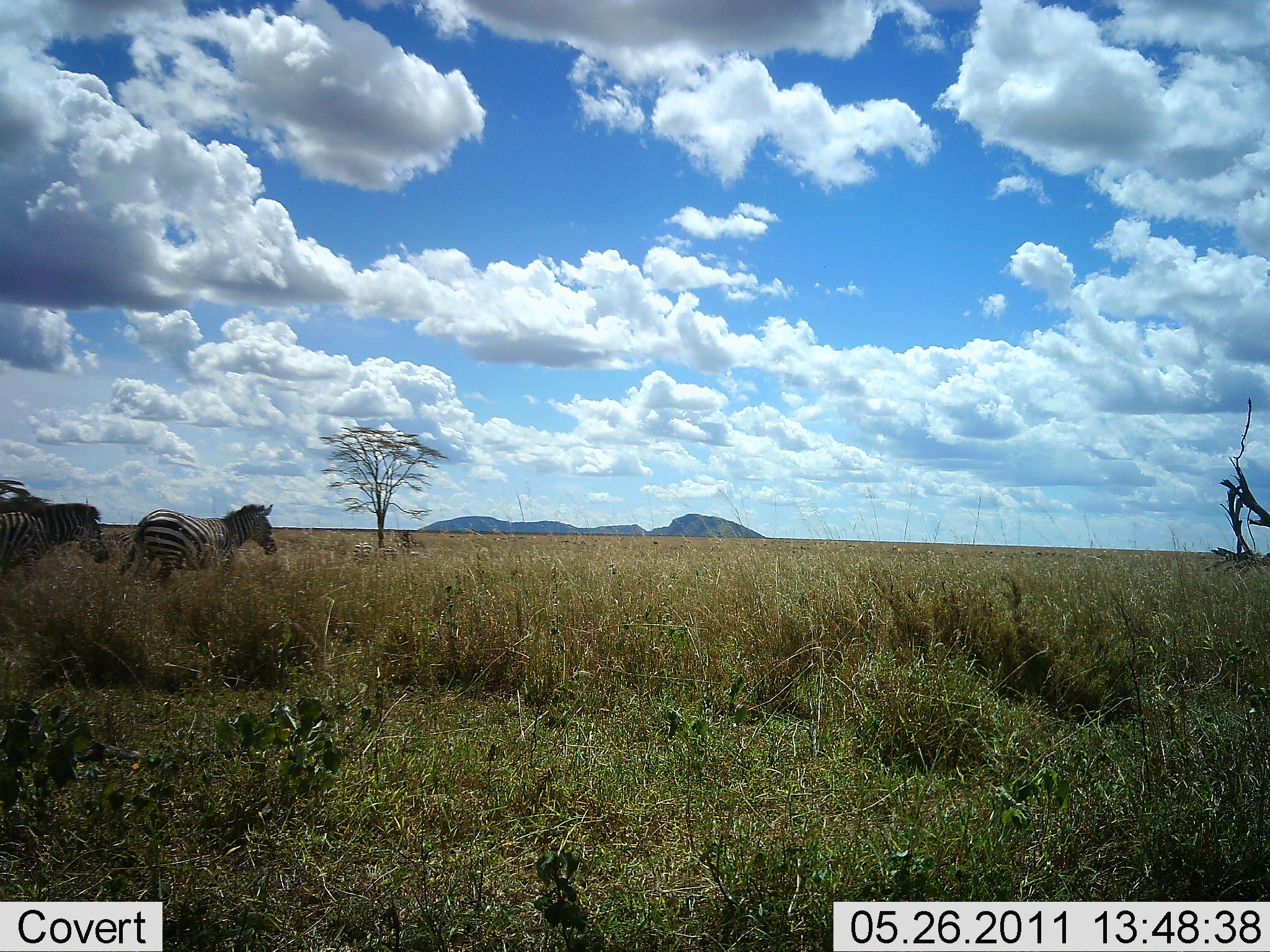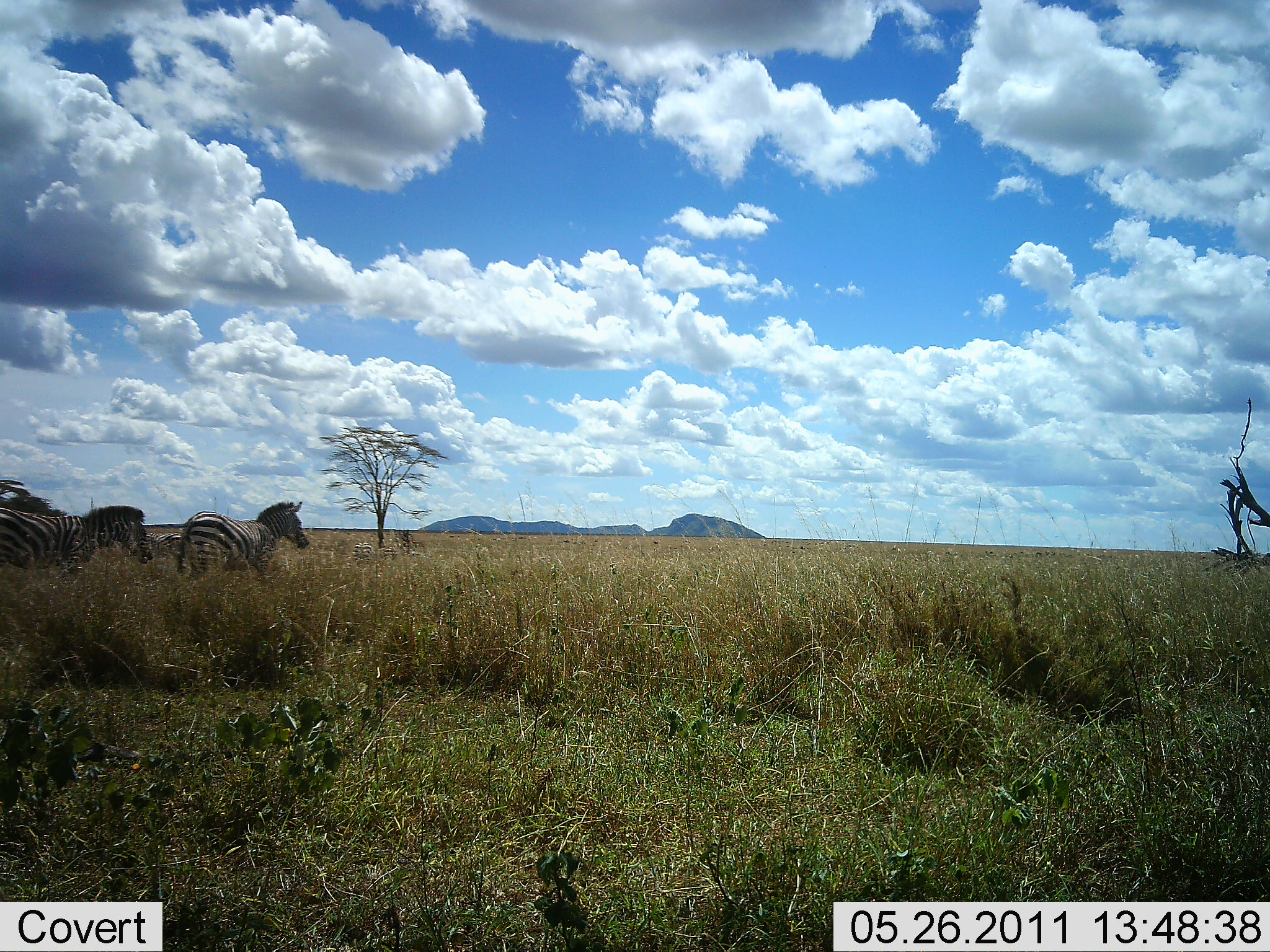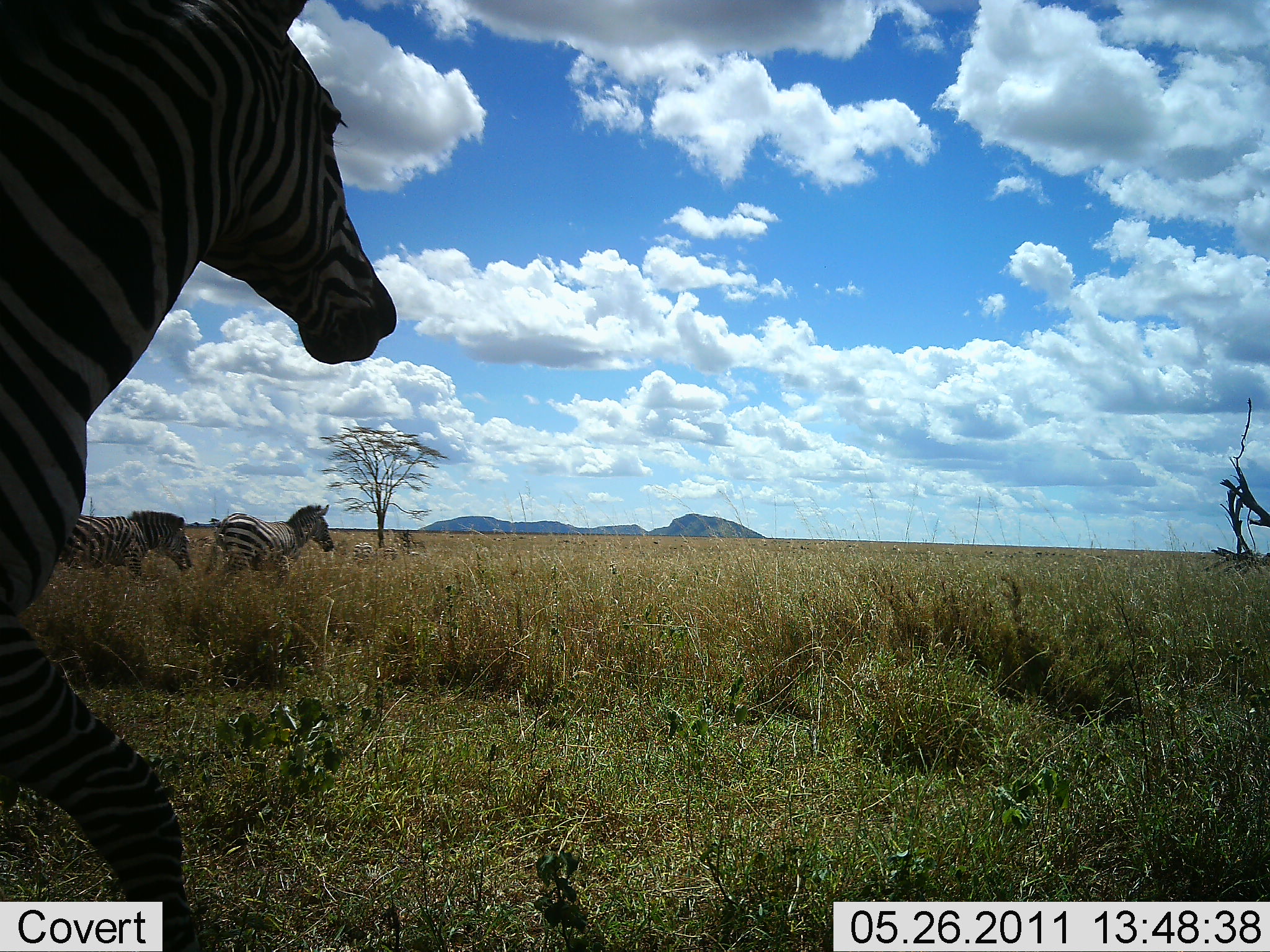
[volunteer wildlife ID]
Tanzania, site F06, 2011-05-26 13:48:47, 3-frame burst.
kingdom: Animalia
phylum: Chordata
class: Mammalia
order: Perissodactyla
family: Equidae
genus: Equus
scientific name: Equus quagga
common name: plains zebra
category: zebra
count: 3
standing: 9%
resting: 0%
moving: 91%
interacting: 0%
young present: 0%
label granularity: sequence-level